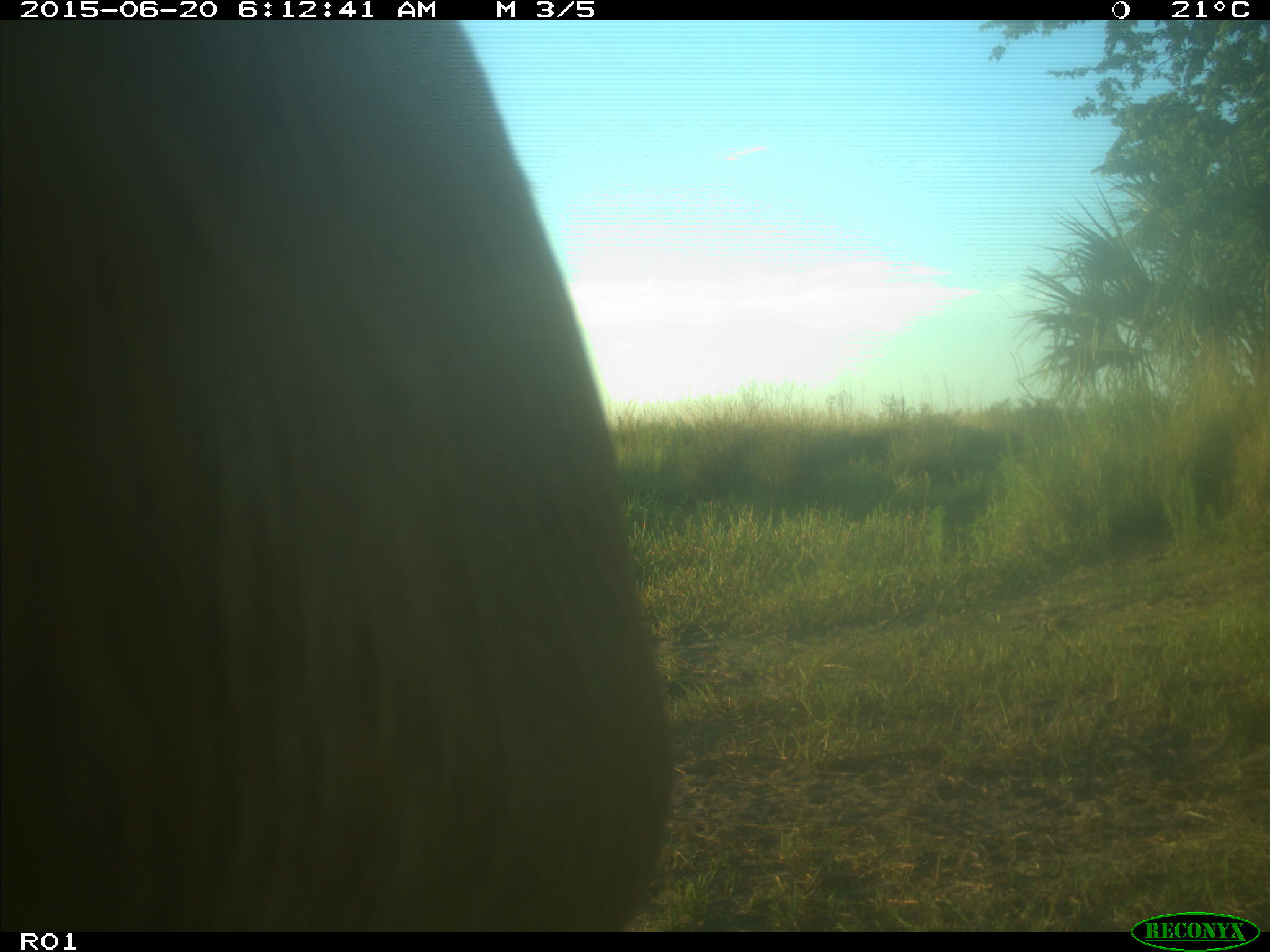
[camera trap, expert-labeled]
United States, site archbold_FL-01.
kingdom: Animalia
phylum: Chordata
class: Mammalia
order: Artiodactyla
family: Bovidae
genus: Bos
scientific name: Bos taurus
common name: domestic cow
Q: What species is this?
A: Bos taurus (domestic cow).